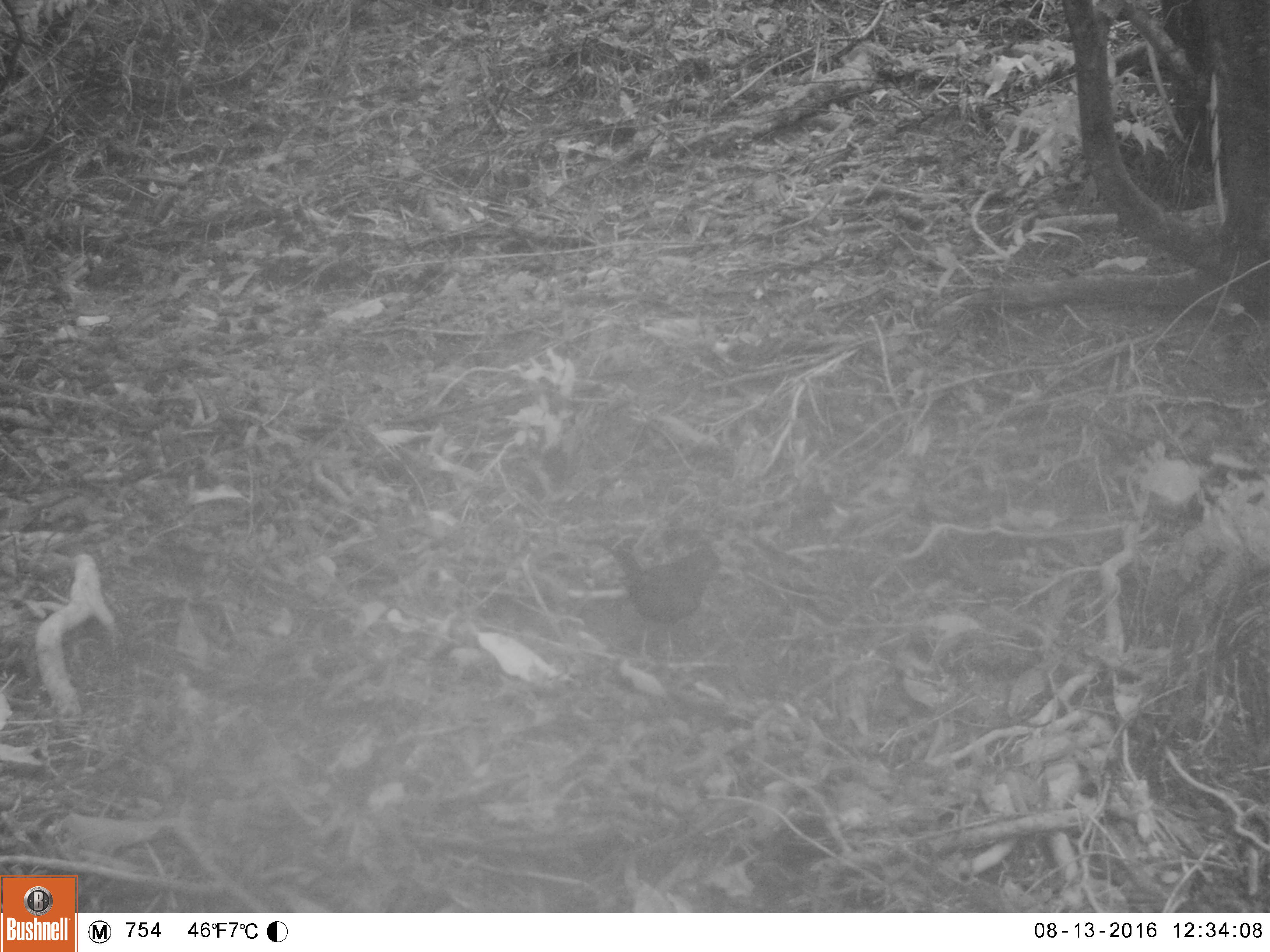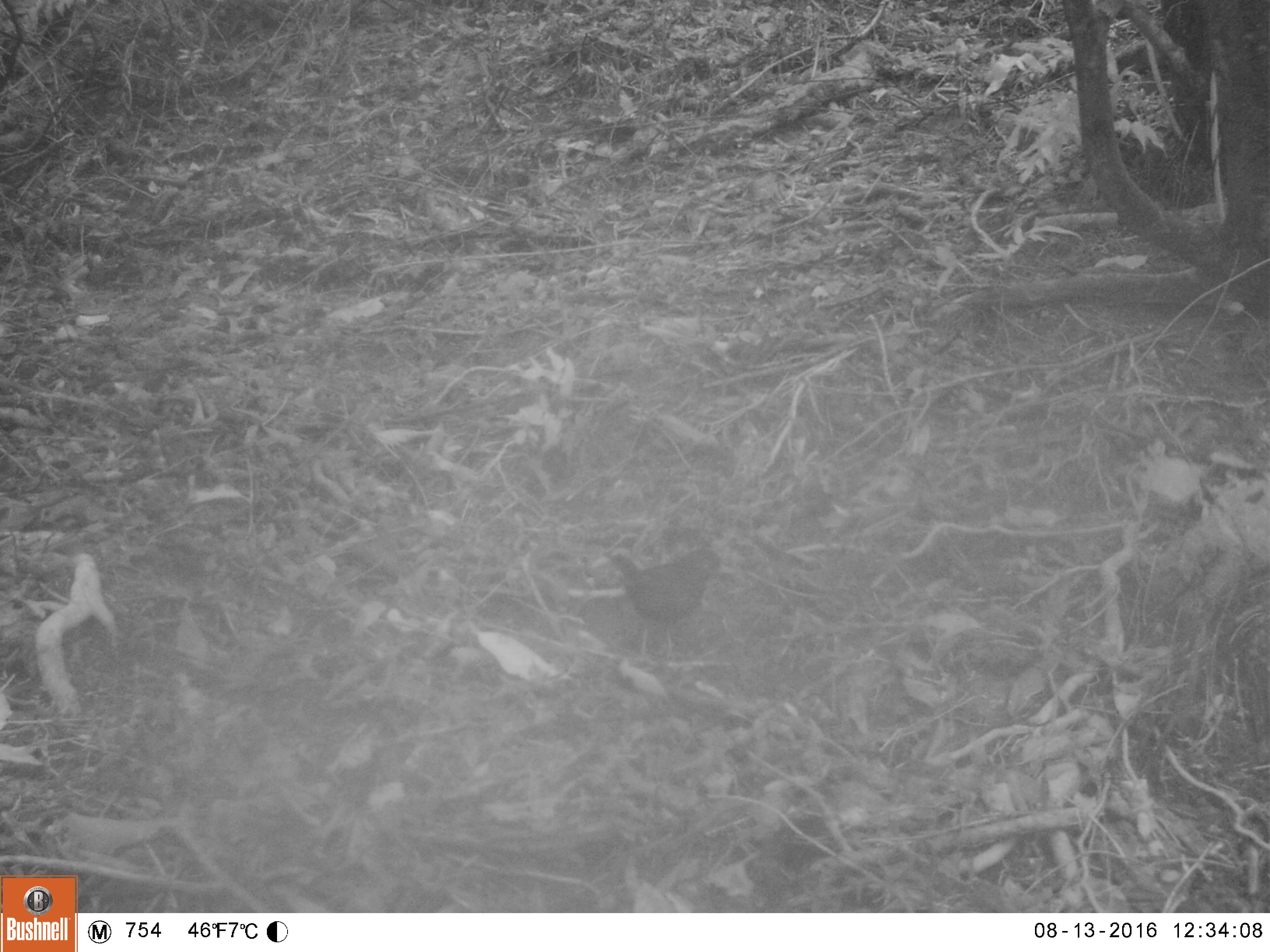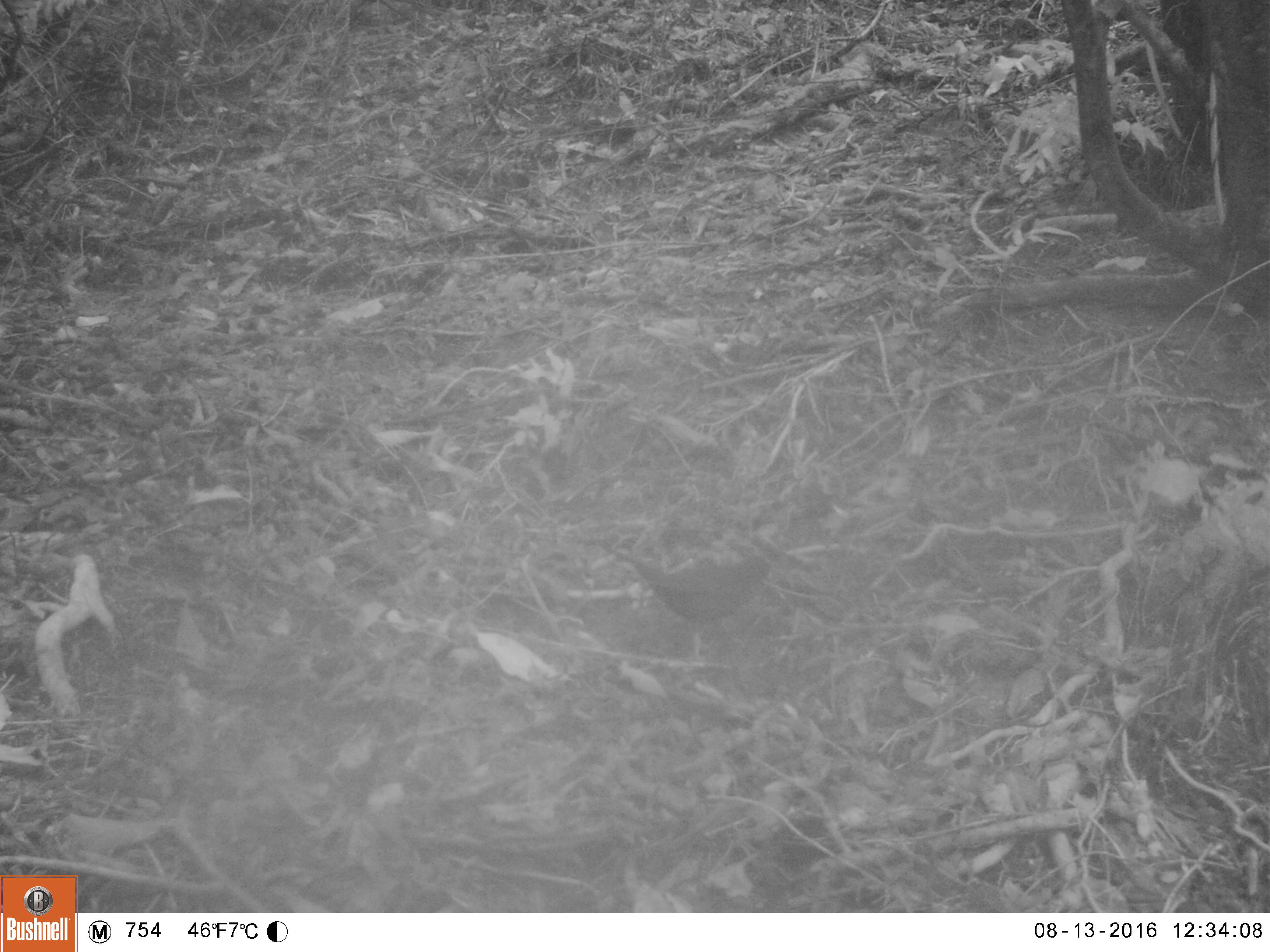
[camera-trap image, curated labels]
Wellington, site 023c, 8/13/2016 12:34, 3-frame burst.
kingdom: Animalia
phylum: Chordata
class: Aves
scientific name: Aves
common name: bird